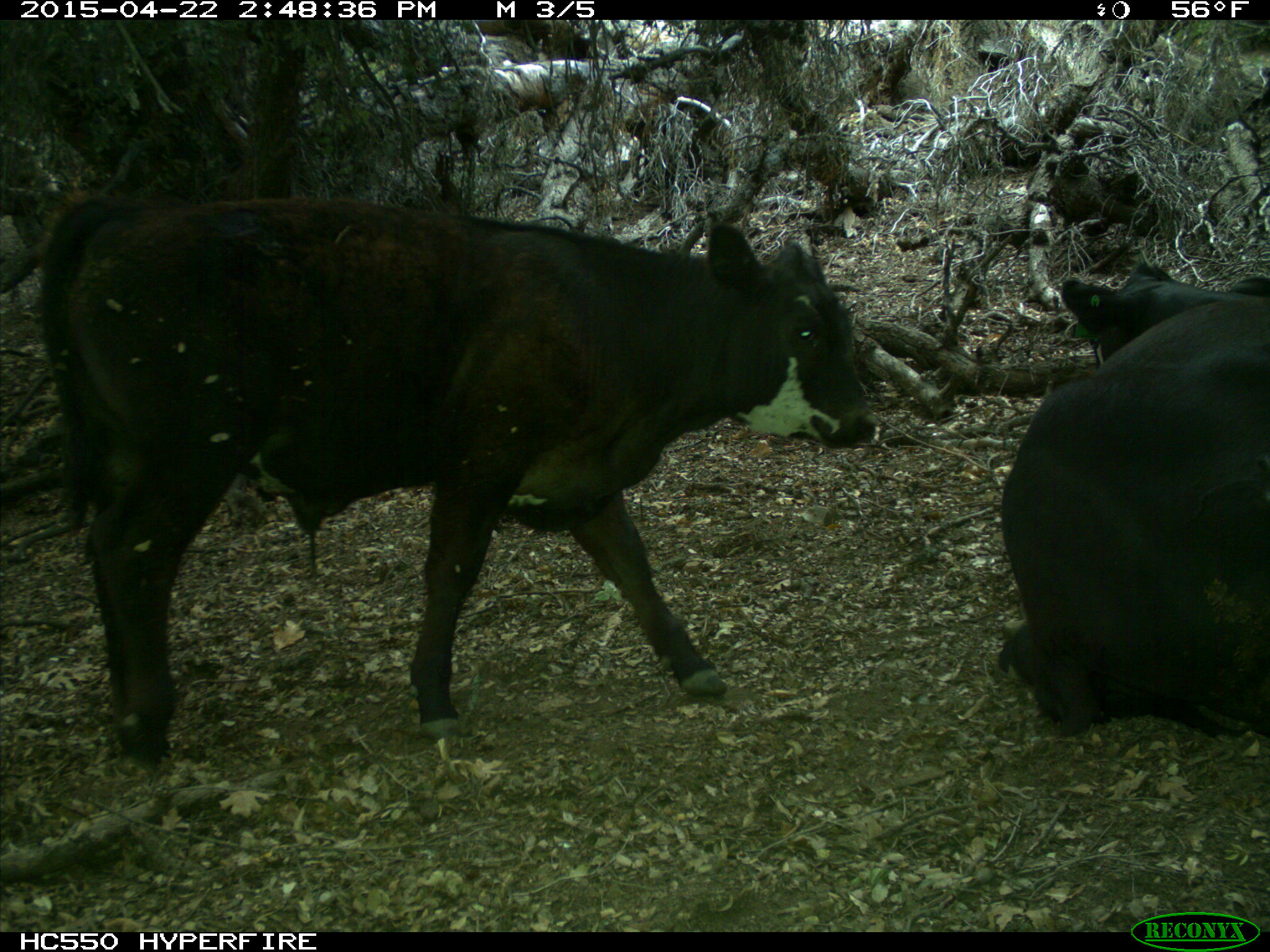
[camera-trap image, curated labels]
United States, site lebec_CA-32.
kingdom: Animalia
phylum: Chordata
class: Mammalia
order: Artiodactyla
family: Bovidae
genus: Bos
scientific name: Bos taurus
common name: domestic cow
Bos taurus (domestic cow).